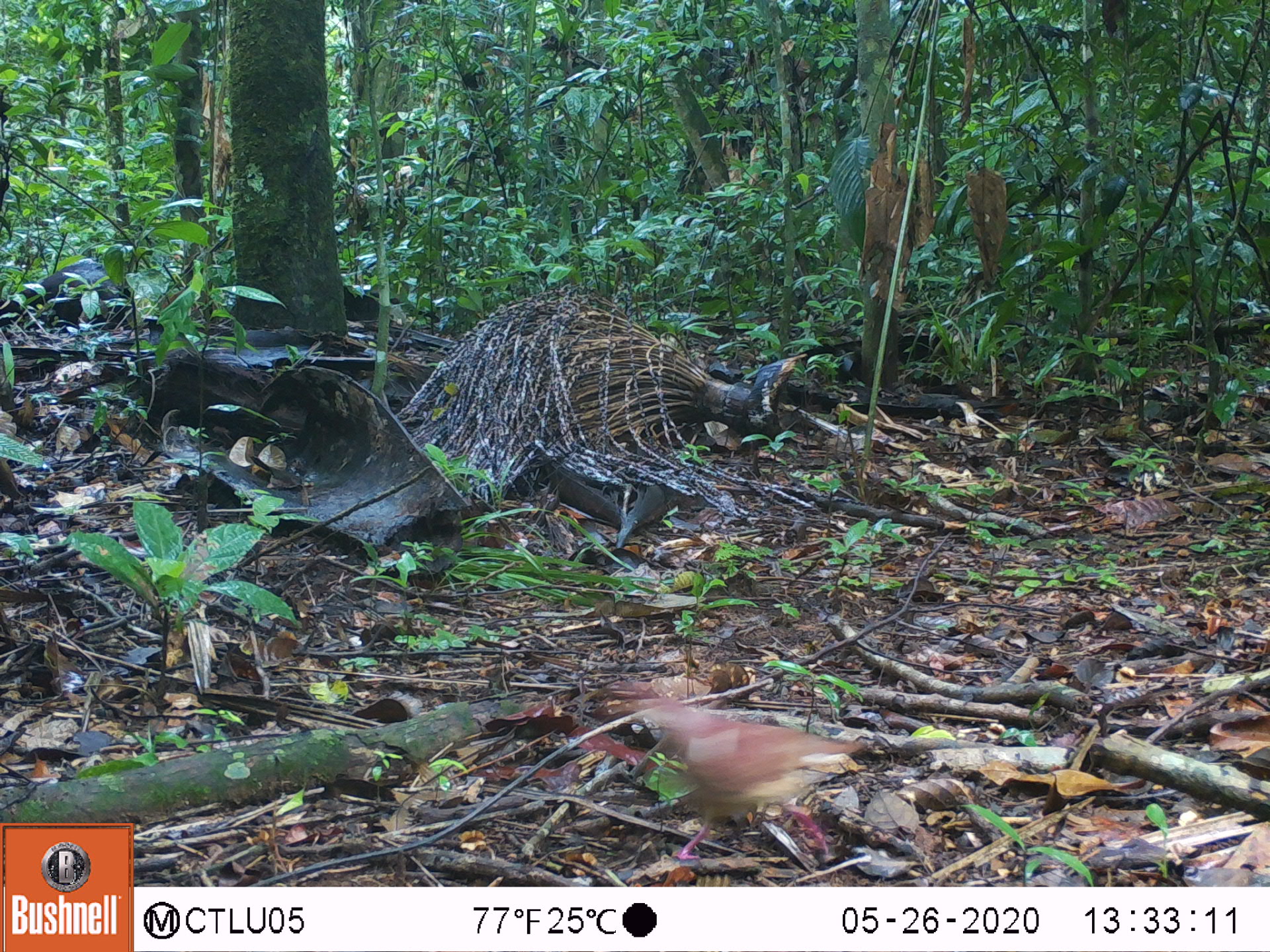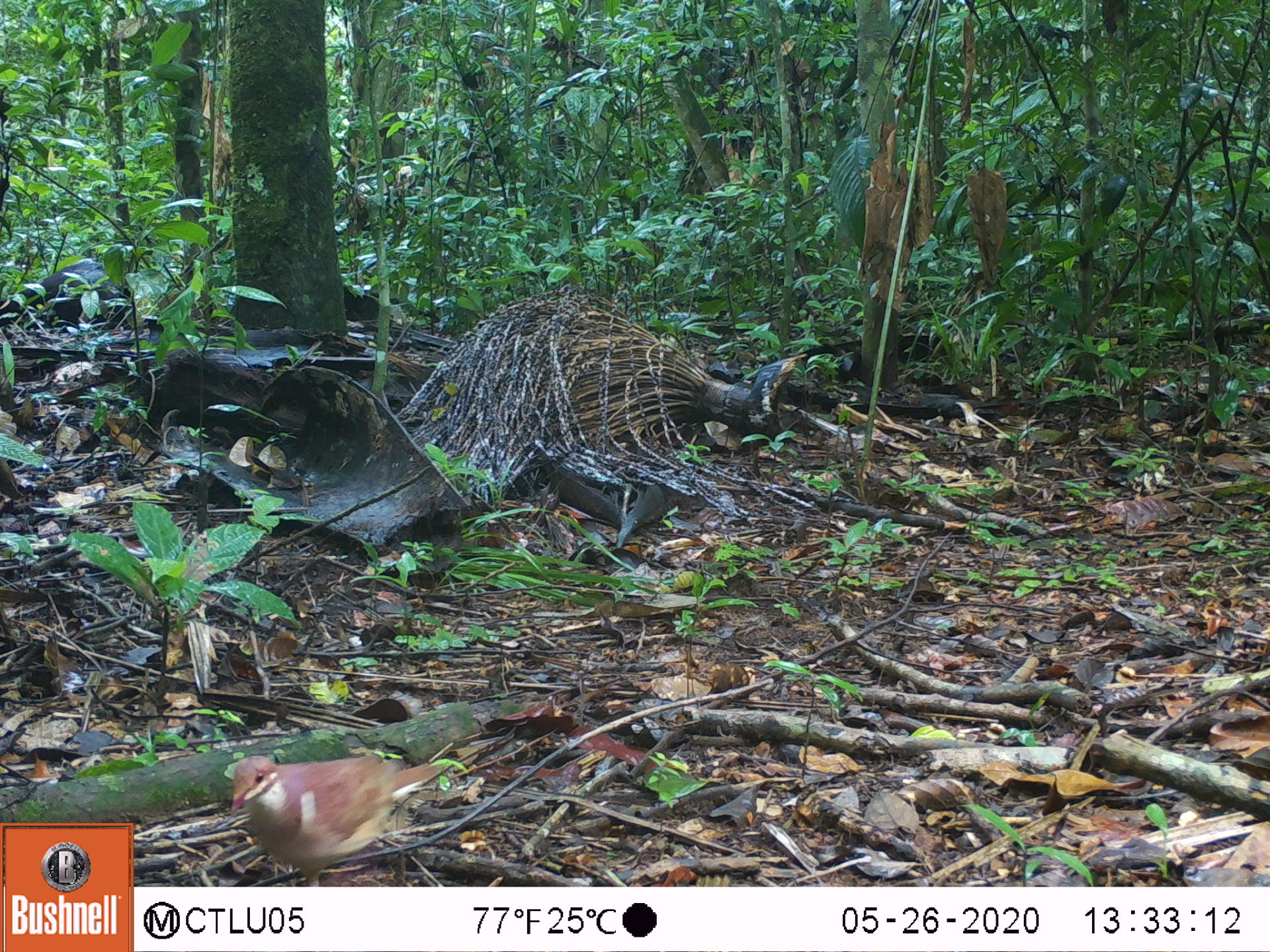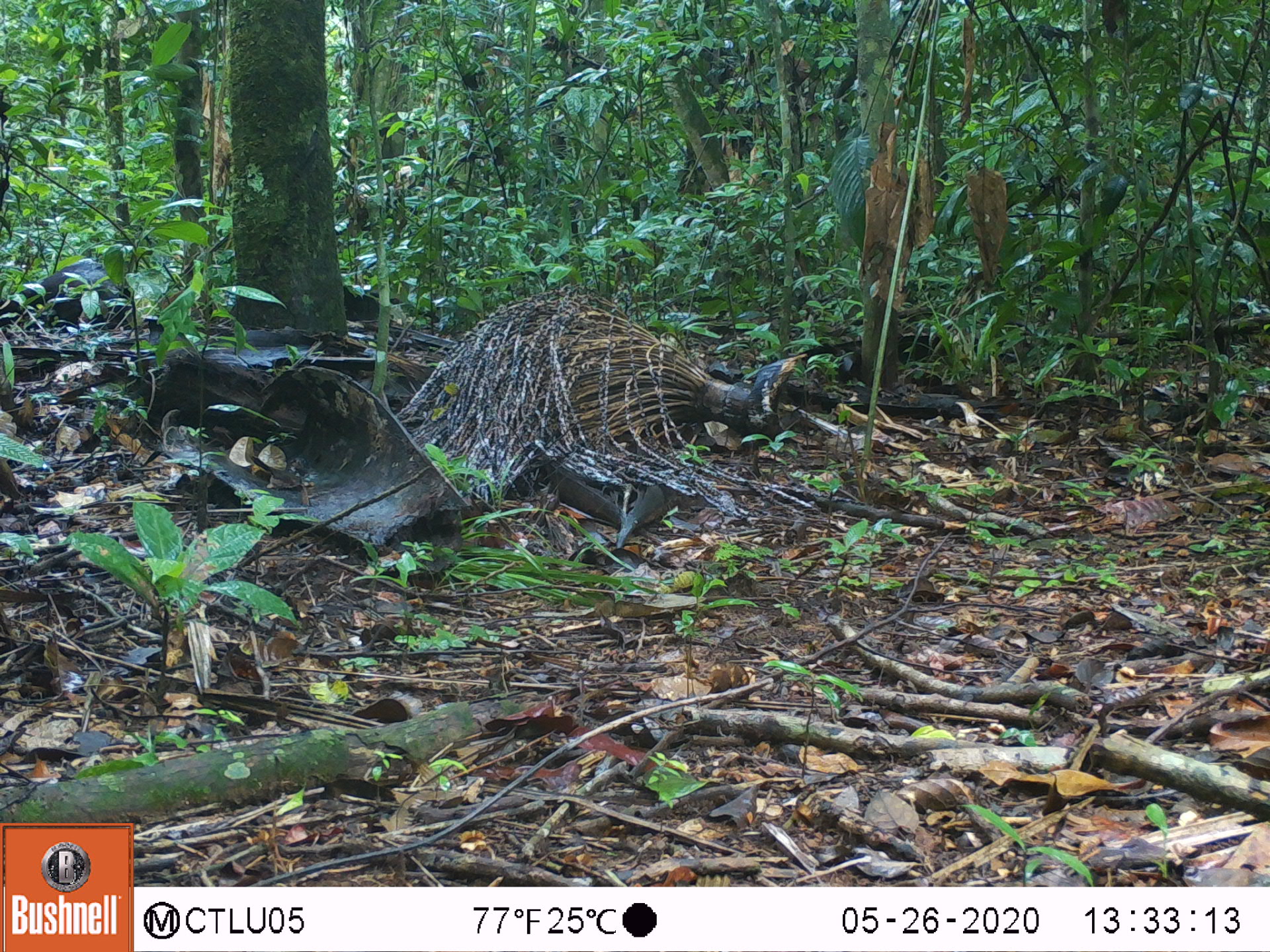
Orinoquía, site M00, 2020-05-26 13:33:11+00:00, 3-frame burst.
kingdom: Animalia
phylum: Chordata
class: Aves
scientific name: Aves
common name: bird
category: unknown bird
Unknown bird (bird) (Aves).